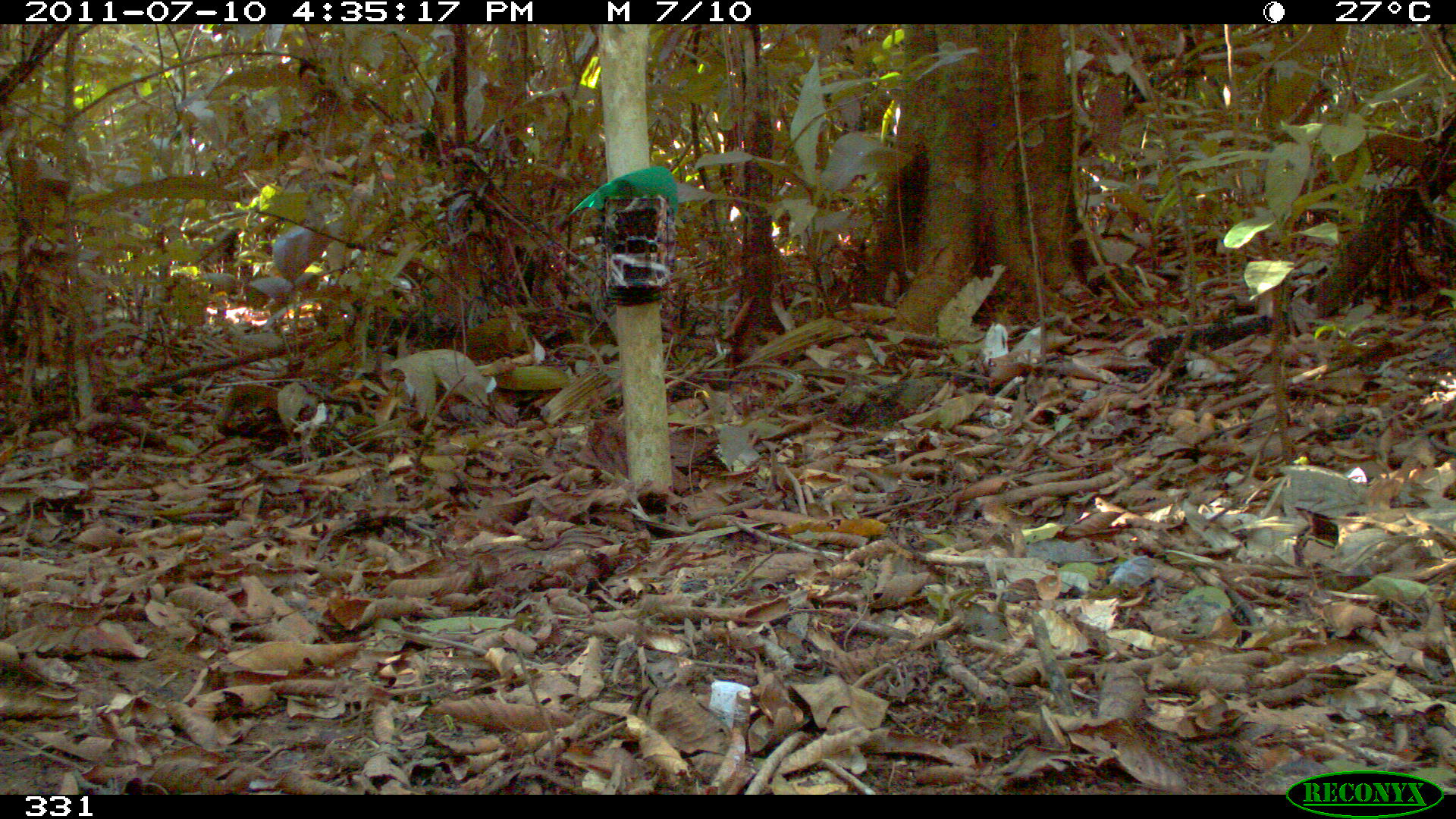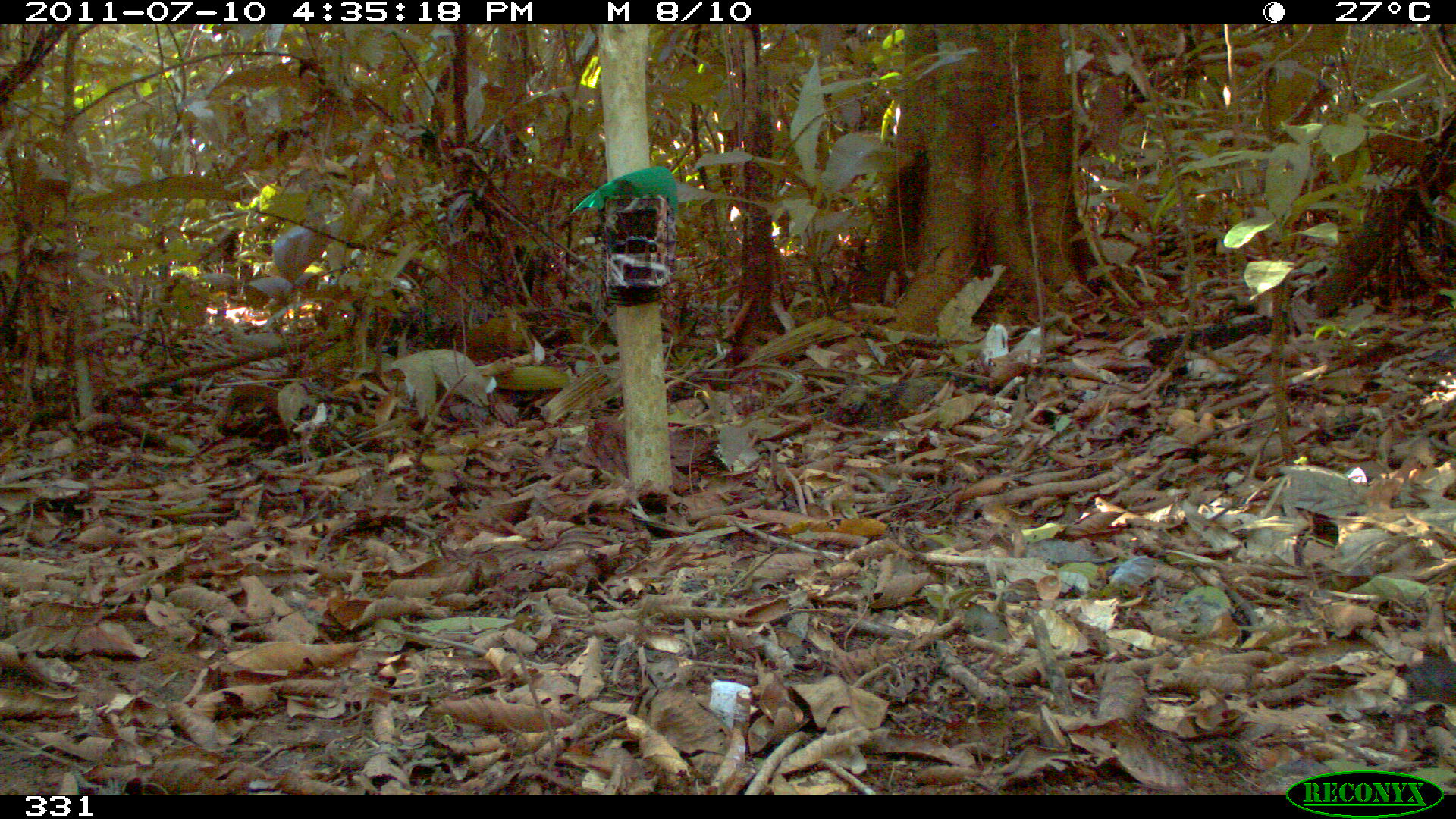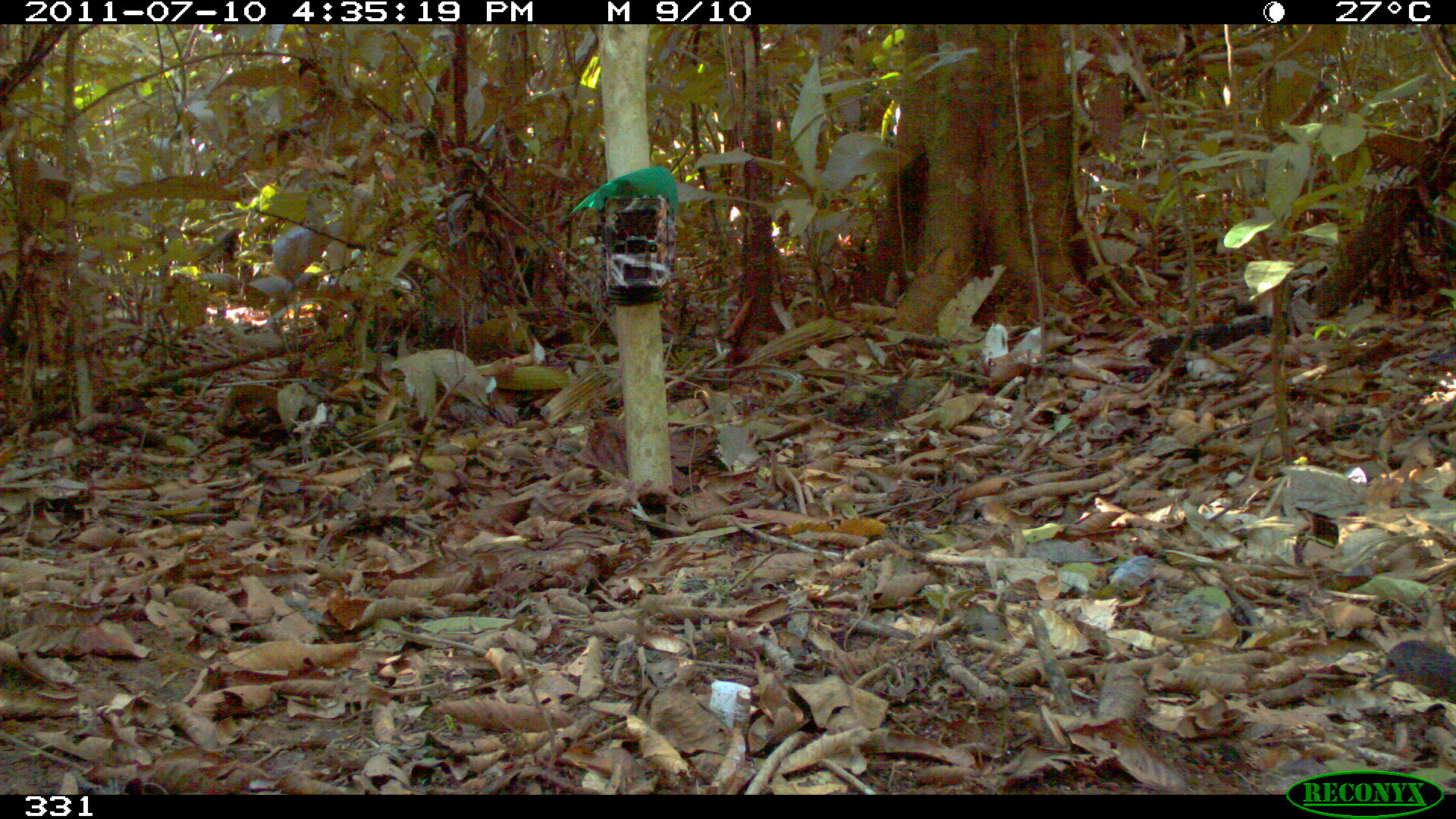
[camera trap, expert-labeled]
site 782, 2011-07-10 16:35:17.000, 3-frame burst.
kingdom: Animalia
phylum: Chordata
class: Aves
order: Galliformes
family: Phasianidae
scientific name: Phasianidae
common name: quails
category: quail